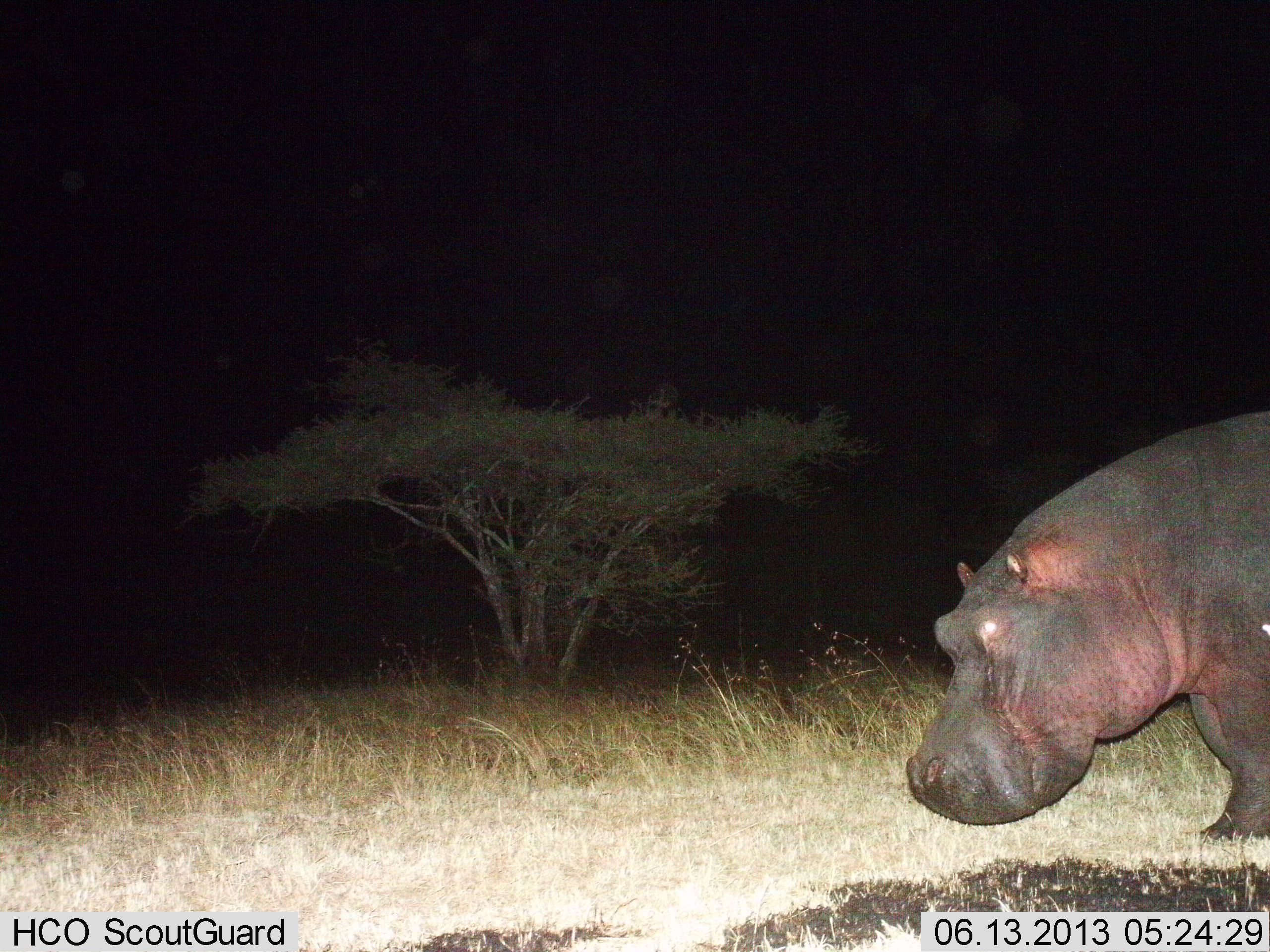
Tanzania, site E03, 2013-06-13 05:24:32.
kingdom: Animalia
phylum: Chordata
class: Mammalia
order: Artiodactyla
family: Hippopotamidae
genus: Hippopotamus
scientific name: Hippopotamus amphibius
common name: hippopotamus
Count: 1.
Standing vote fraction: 61%.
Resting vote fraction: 6%.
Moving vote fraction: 33%.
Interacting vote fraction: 0%.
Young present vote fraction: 0%.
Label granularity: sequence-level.